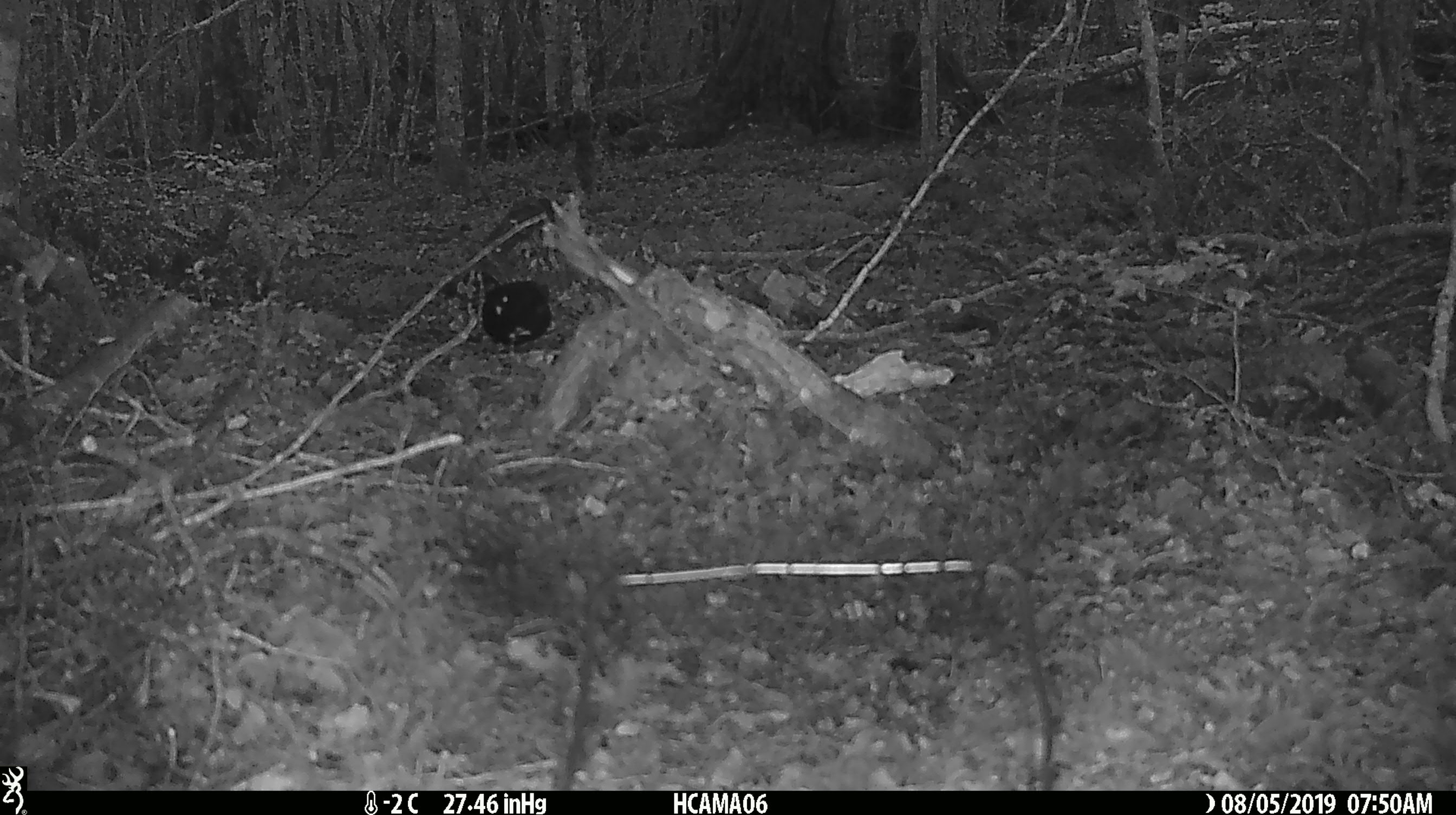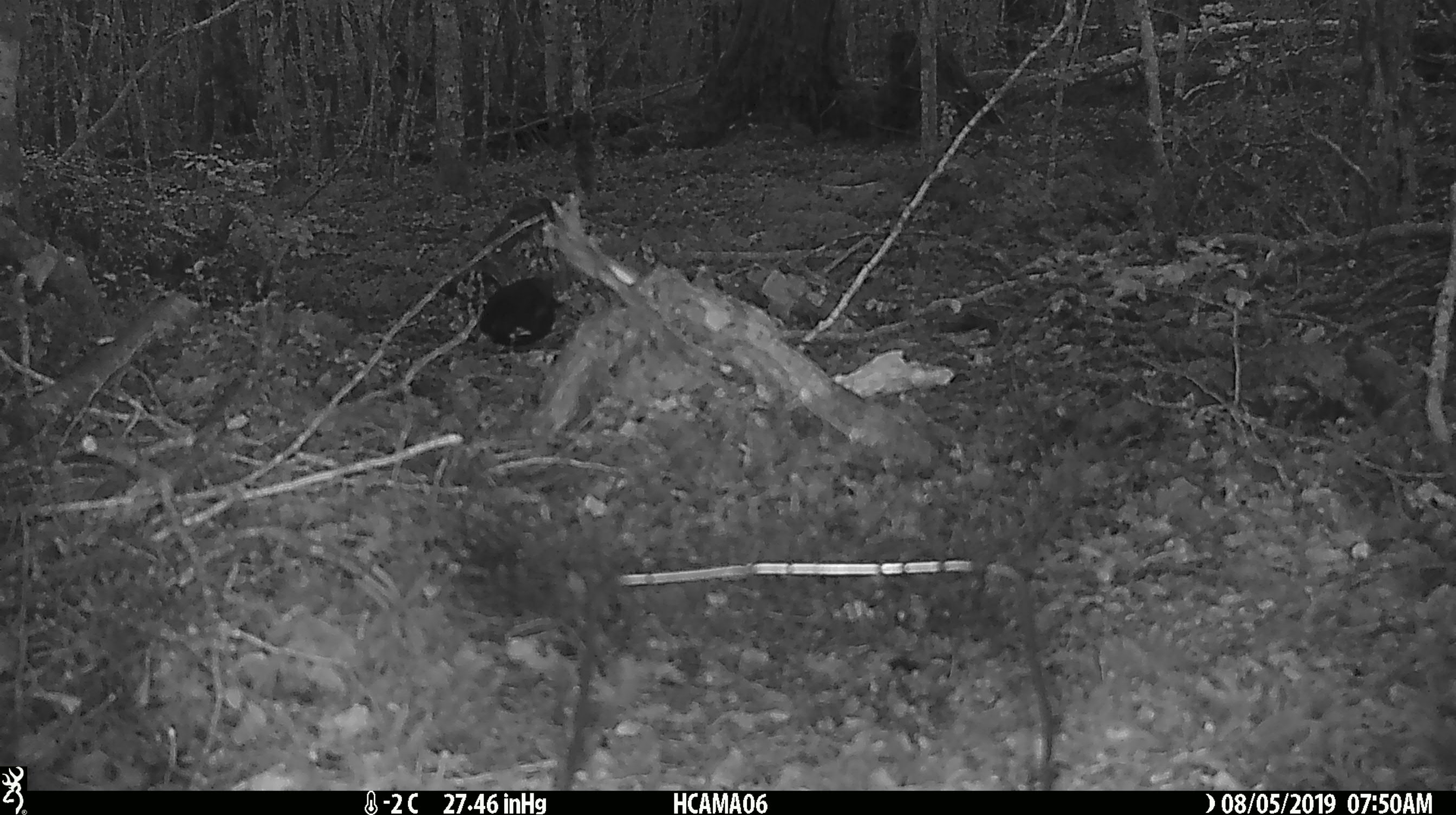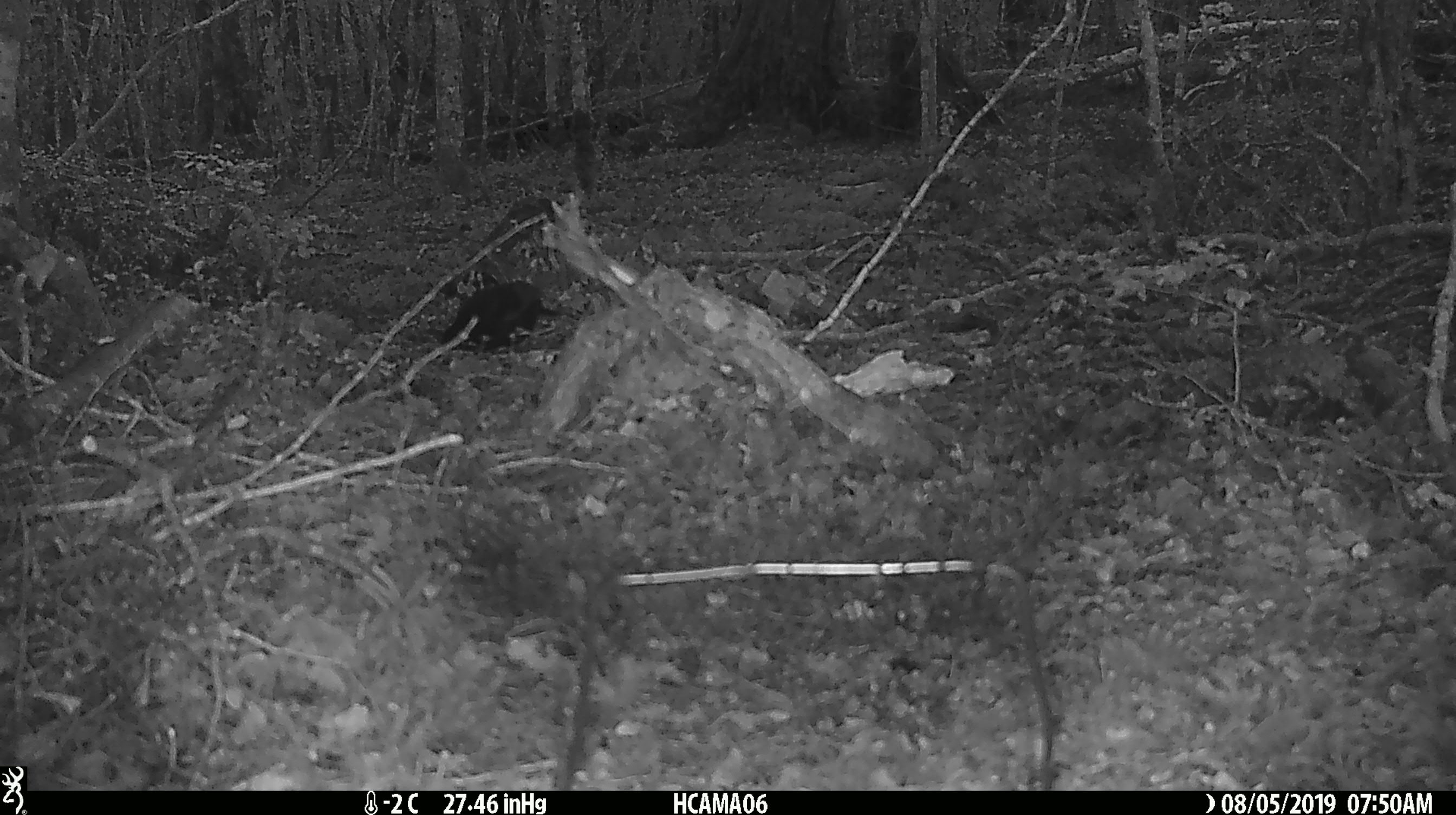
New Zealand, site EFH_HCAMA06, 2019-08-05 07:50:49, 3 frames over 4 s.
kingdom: Animalia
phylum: Chordata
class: Aves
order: Passeriformes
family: Turdidae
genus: Turdus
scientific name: Turdus merula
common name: eurasian blackbird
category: blackbird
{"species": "blackbird (eurasian blackbird) (Turdus merula)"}